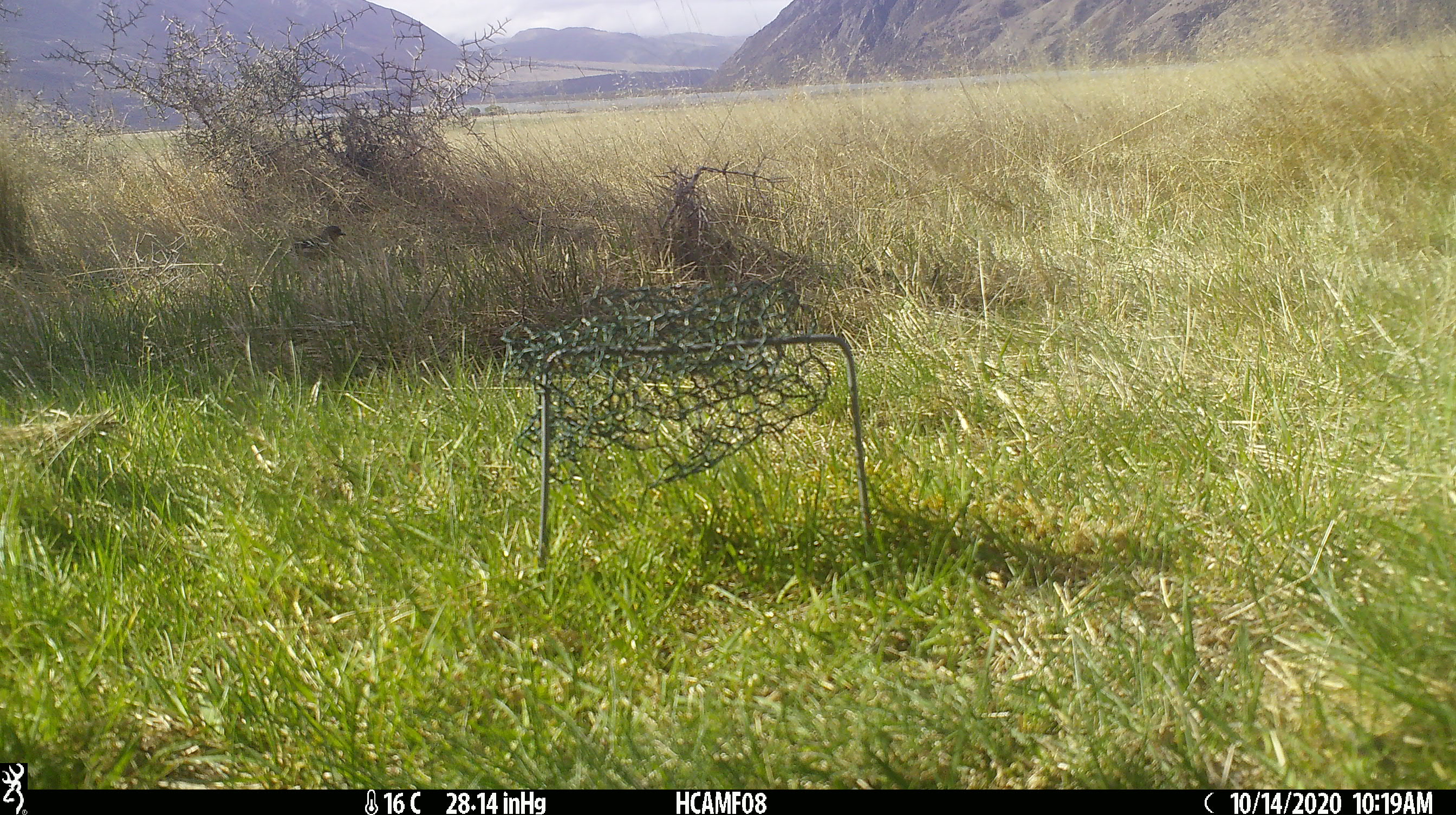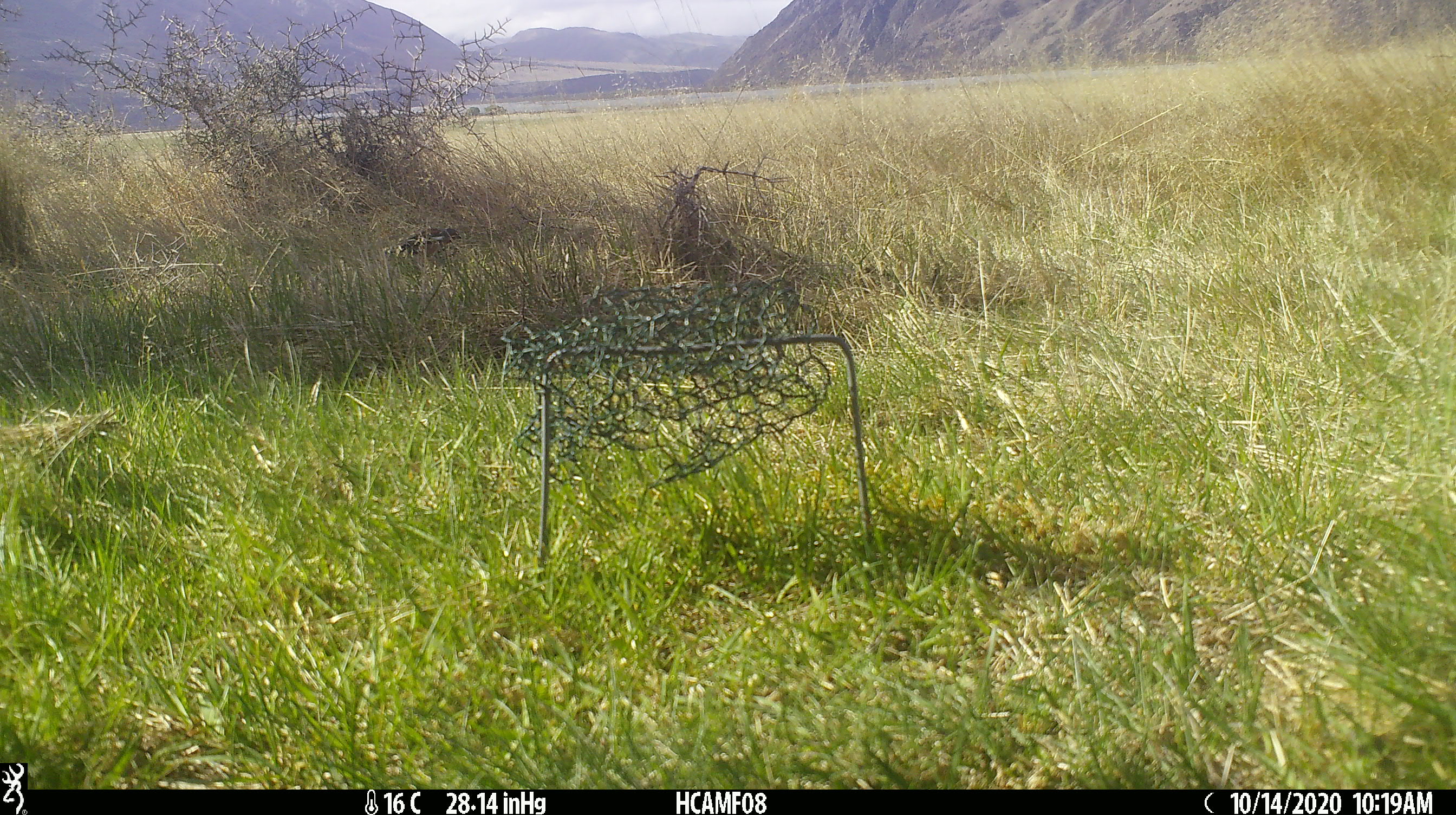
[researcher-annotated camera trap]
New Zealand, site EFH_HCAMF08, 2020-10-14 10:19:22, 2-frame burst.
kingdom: Animalia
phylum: Chordata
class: Aves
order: Passeriformes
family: Fringillidae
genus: Fringilla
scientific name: Fringilla coelebs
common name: common chaffinch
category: chaffinch